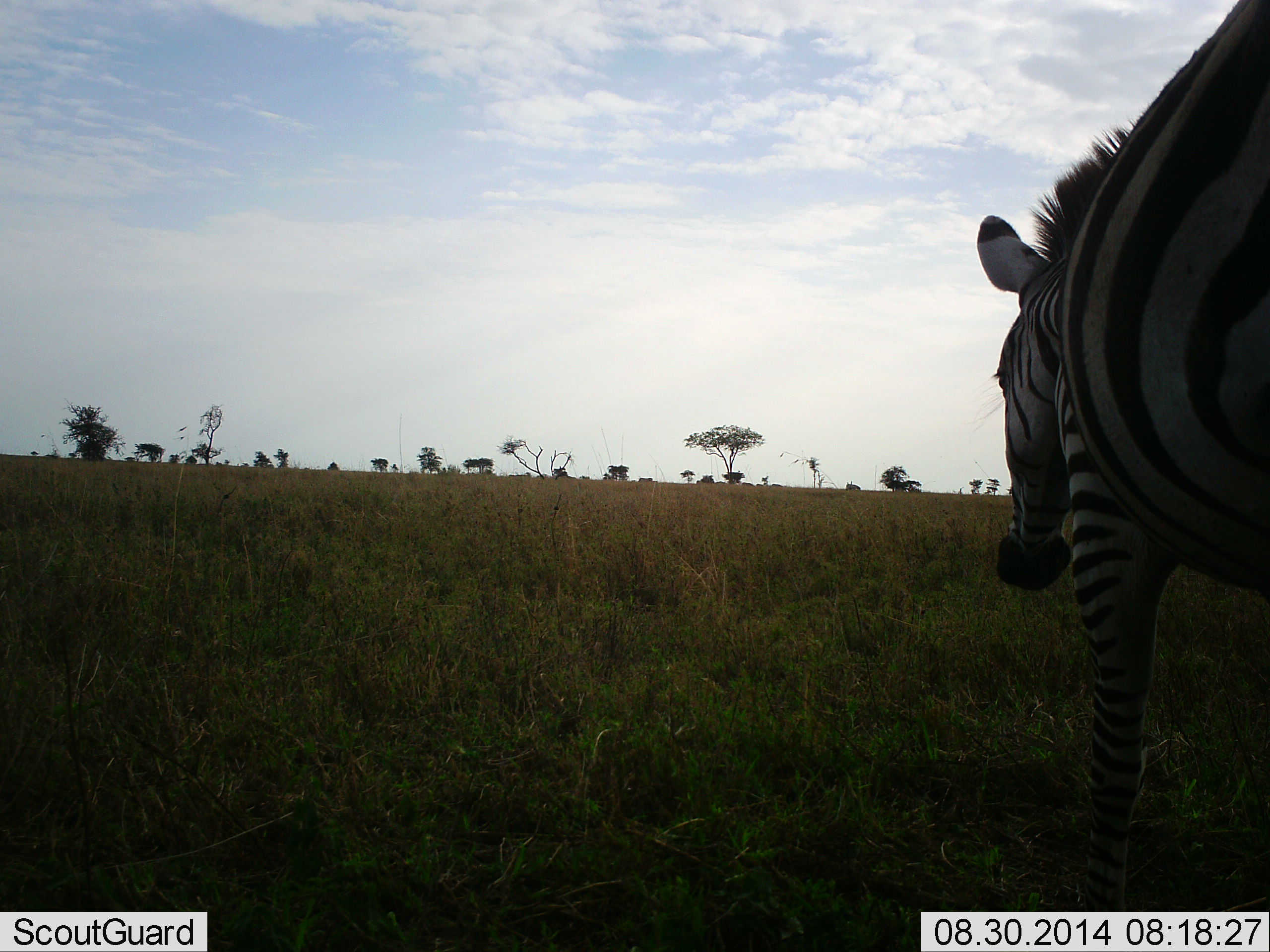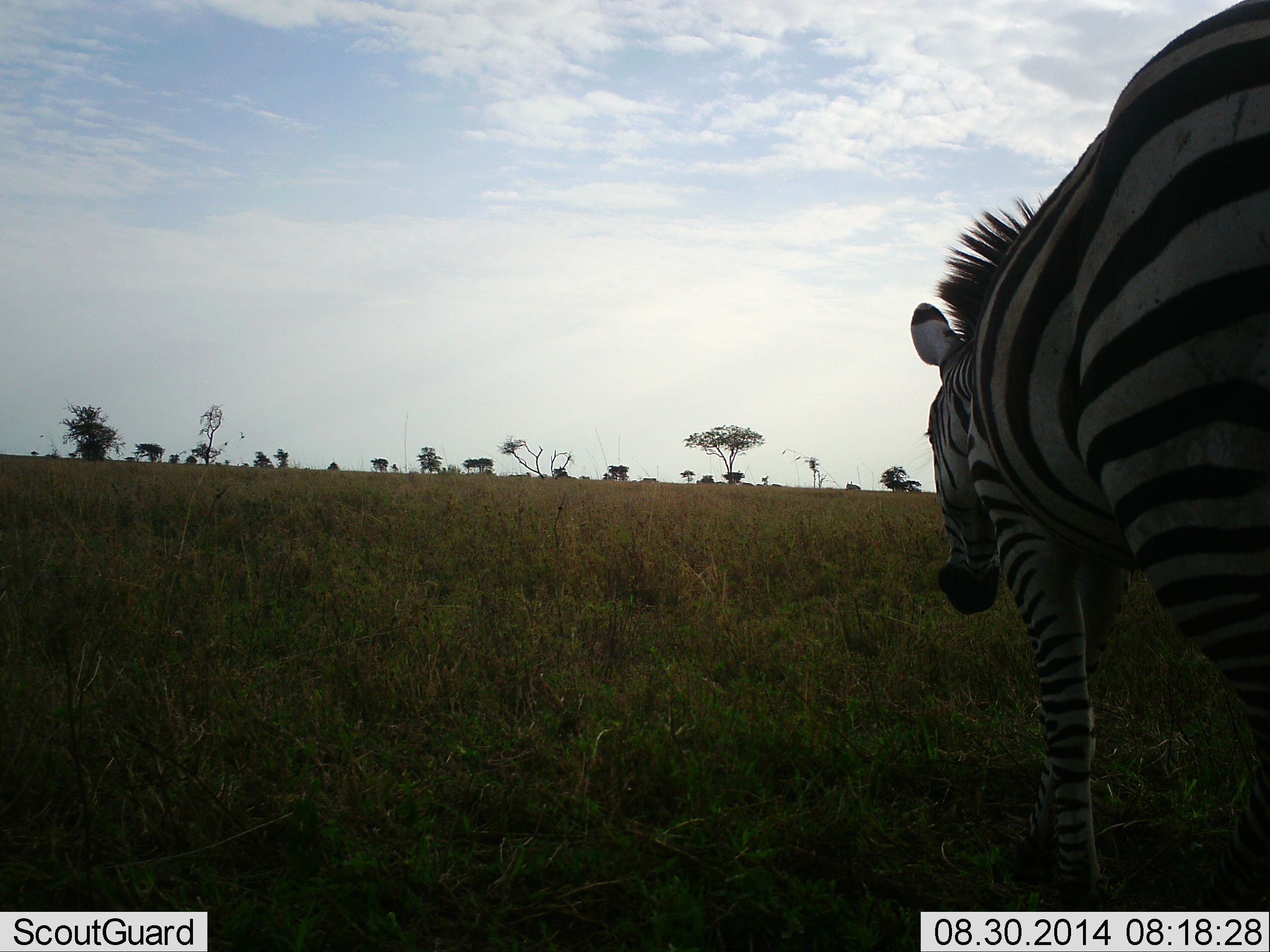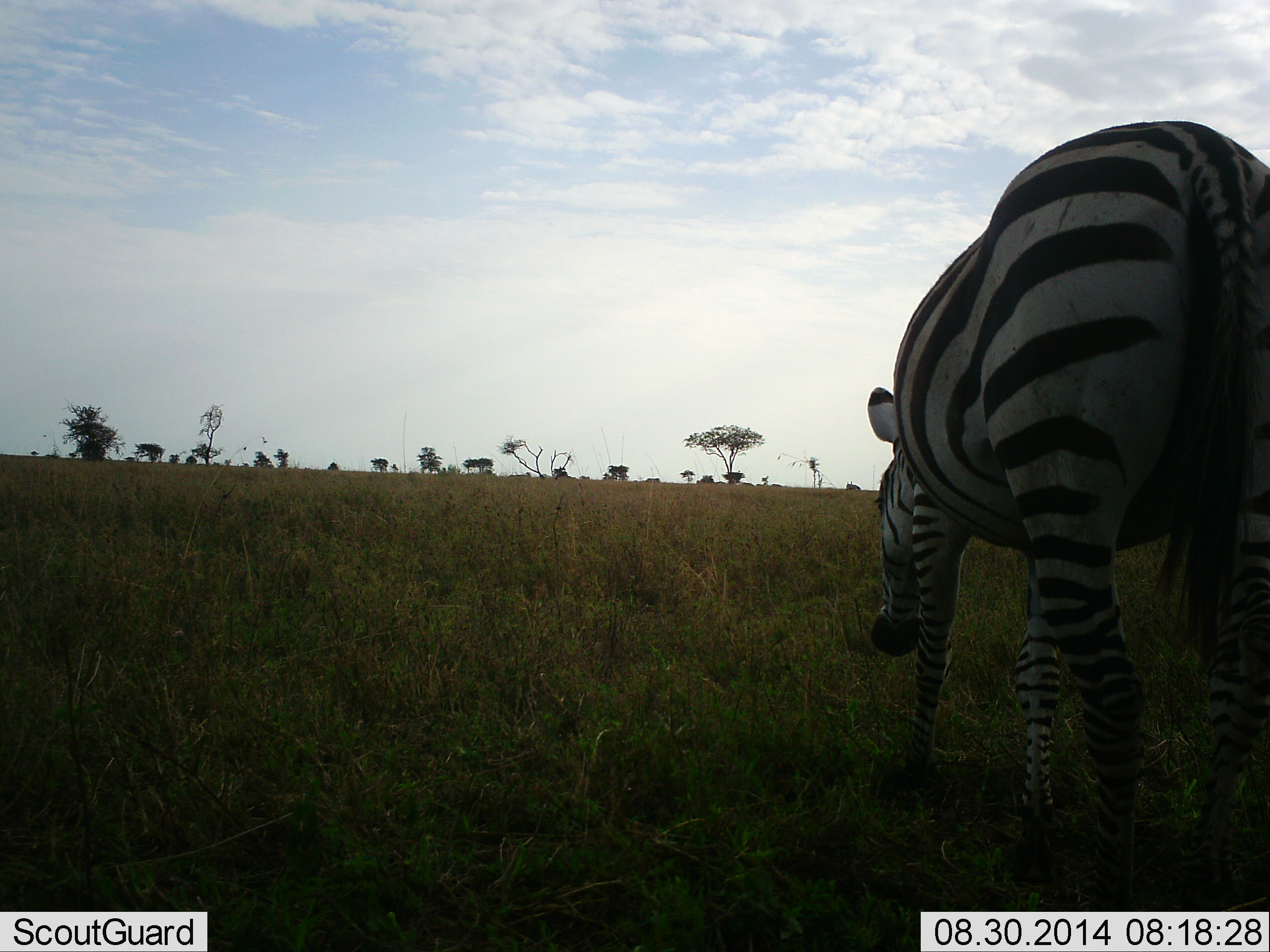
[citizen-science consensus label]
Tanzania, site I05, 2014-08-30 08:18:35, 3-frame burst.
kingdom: Animalia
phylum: Chordata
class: Mammalia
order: Perissodactyla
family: Equidae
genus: Equus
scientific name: Equus quagga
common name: plains zebra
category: zebra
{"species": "zebra (plains zebra) (Equus quagga)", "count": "1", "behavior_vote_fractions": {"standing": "36%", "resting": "0%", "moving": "64%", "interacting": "0%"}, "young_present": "0%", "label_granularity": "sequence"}